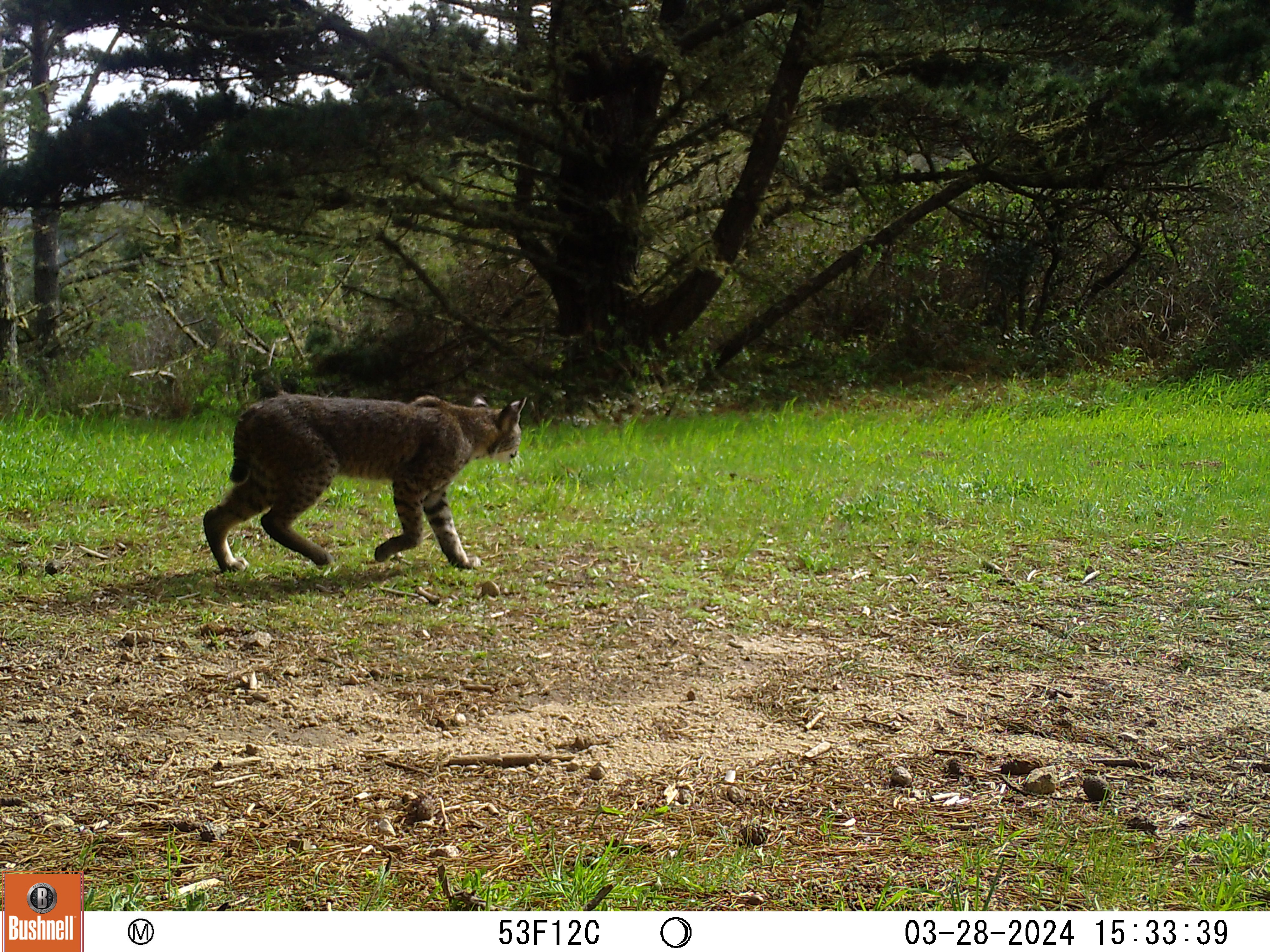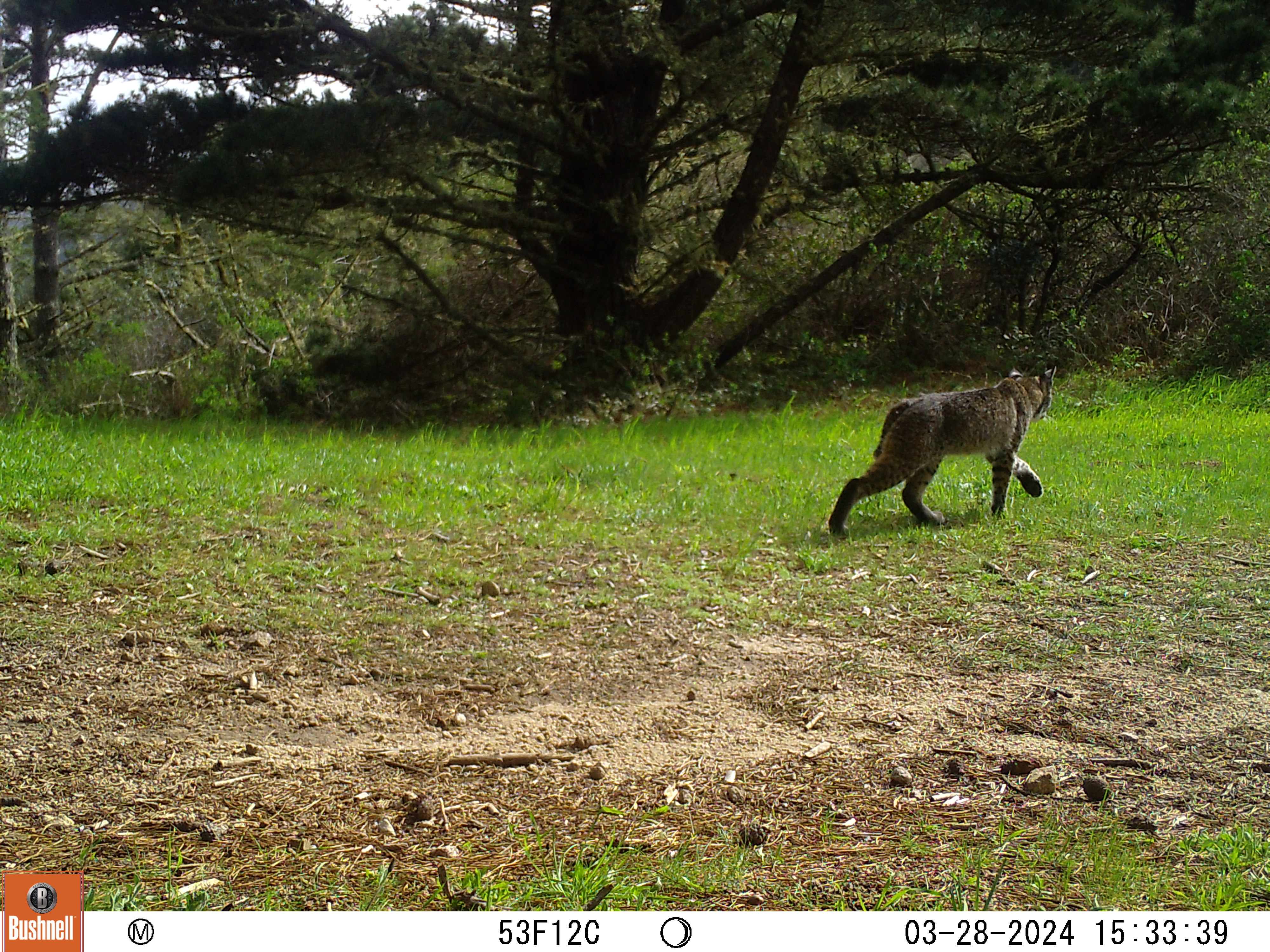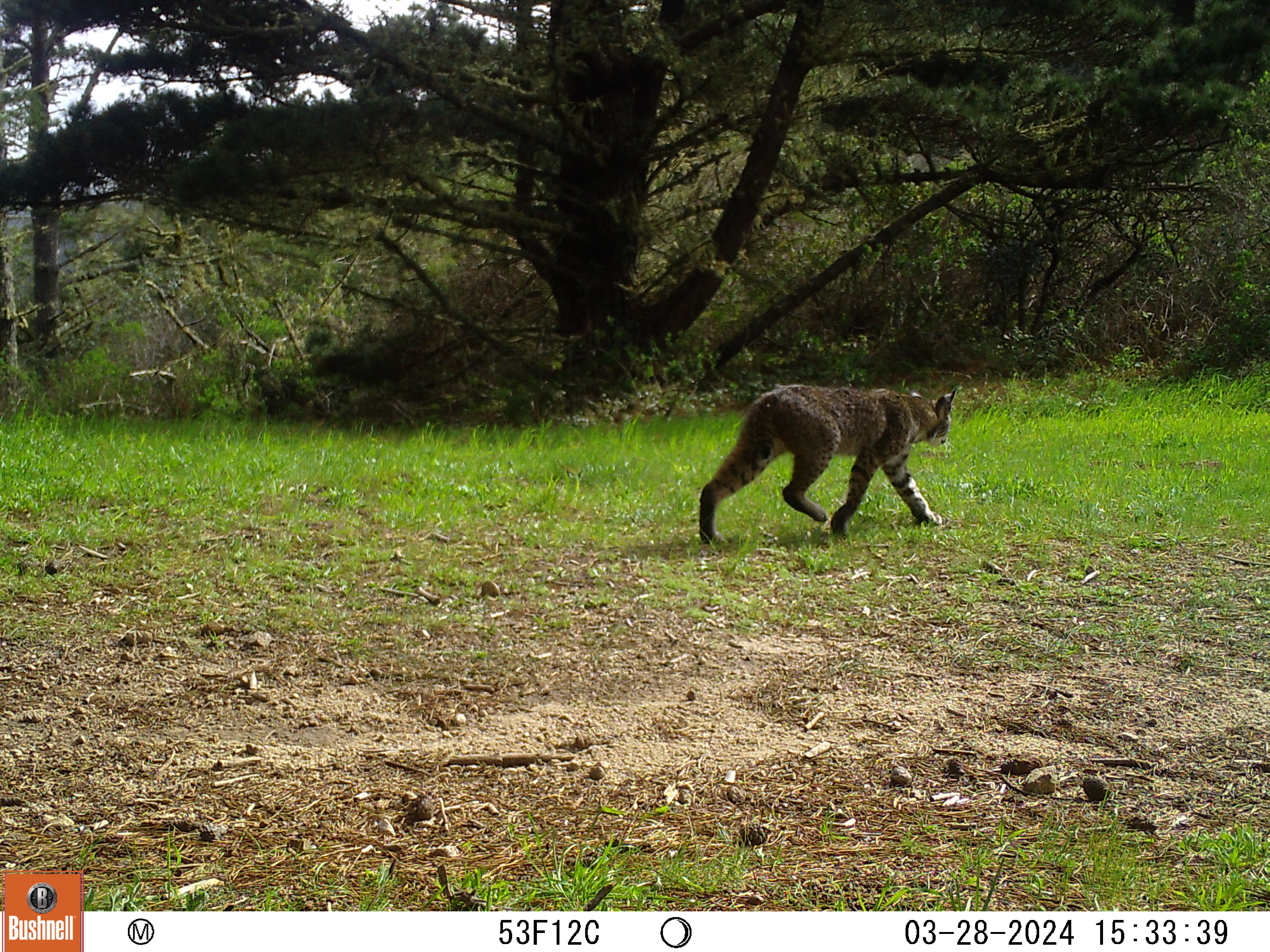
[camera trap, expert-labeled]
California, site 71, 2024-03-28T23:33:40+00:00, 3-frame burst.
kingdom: Animalia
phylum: Chordata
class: Mammalia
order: Carnivora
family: Felidae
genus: Lynx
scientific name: Lynx rufus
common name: bobcat